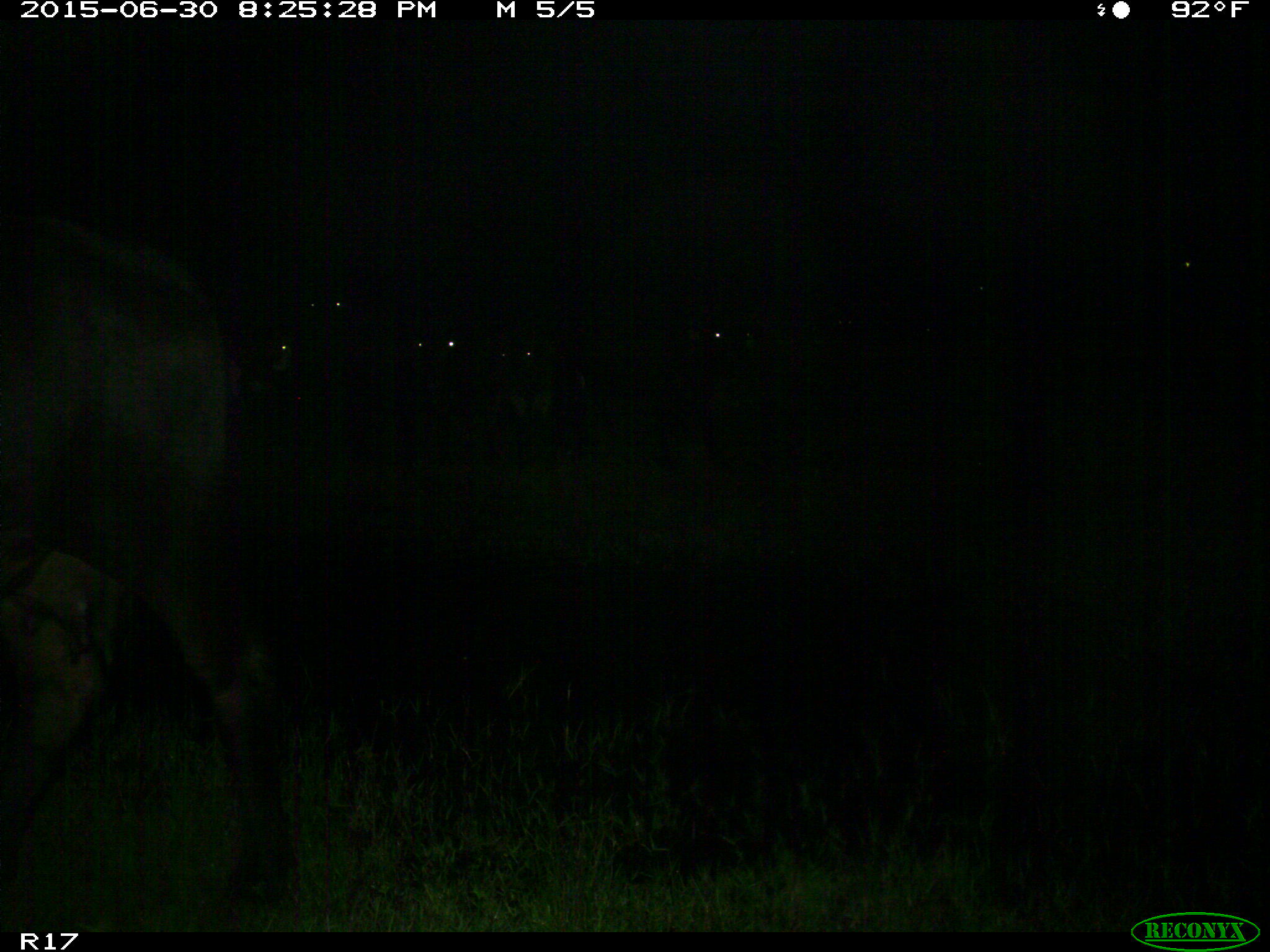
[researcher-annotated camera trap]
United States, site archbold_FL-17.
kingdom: Animalia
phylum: Chordata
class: Mammalia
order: Artiodactyla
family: Bovidae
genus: Bos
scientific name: Bos taurus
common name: domestic cow